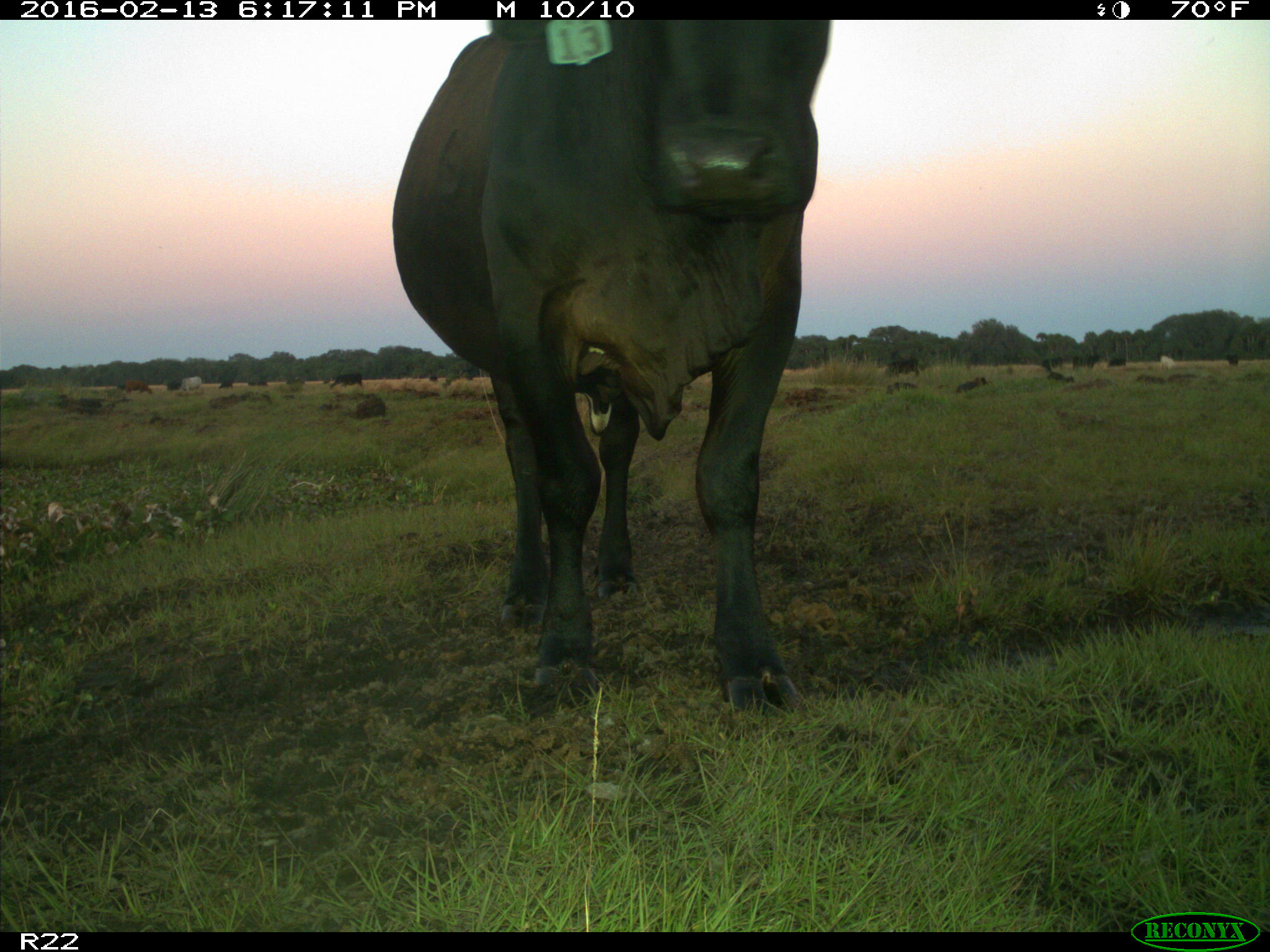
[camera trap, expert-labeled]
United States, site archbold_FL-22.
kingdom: Animalia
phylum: Chordata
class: Mammalia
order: Artiodactyla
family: Bovidae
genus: Bos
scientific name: Bos taurus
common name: domestic cow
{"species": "Bos taurus (domestic cow)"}